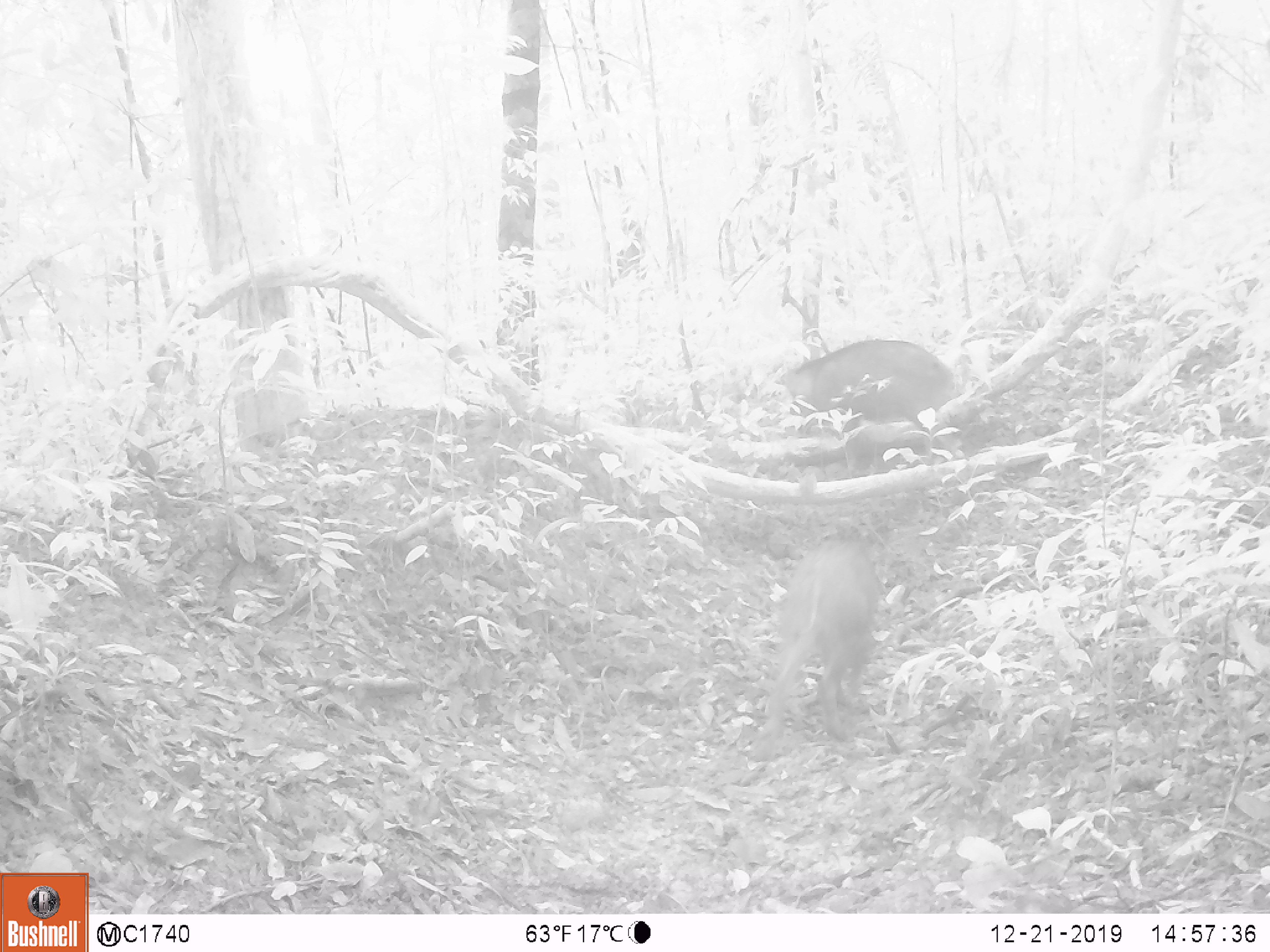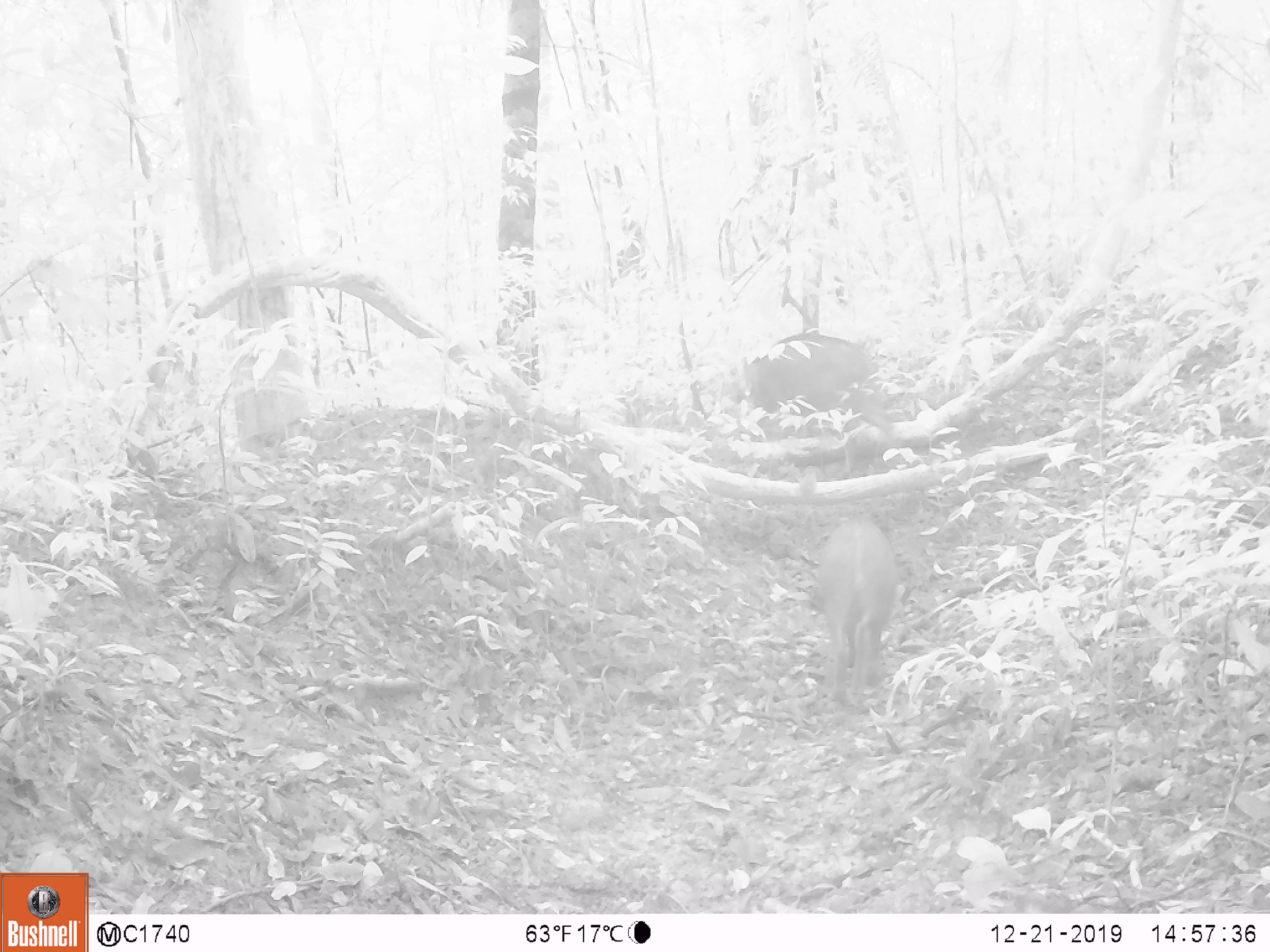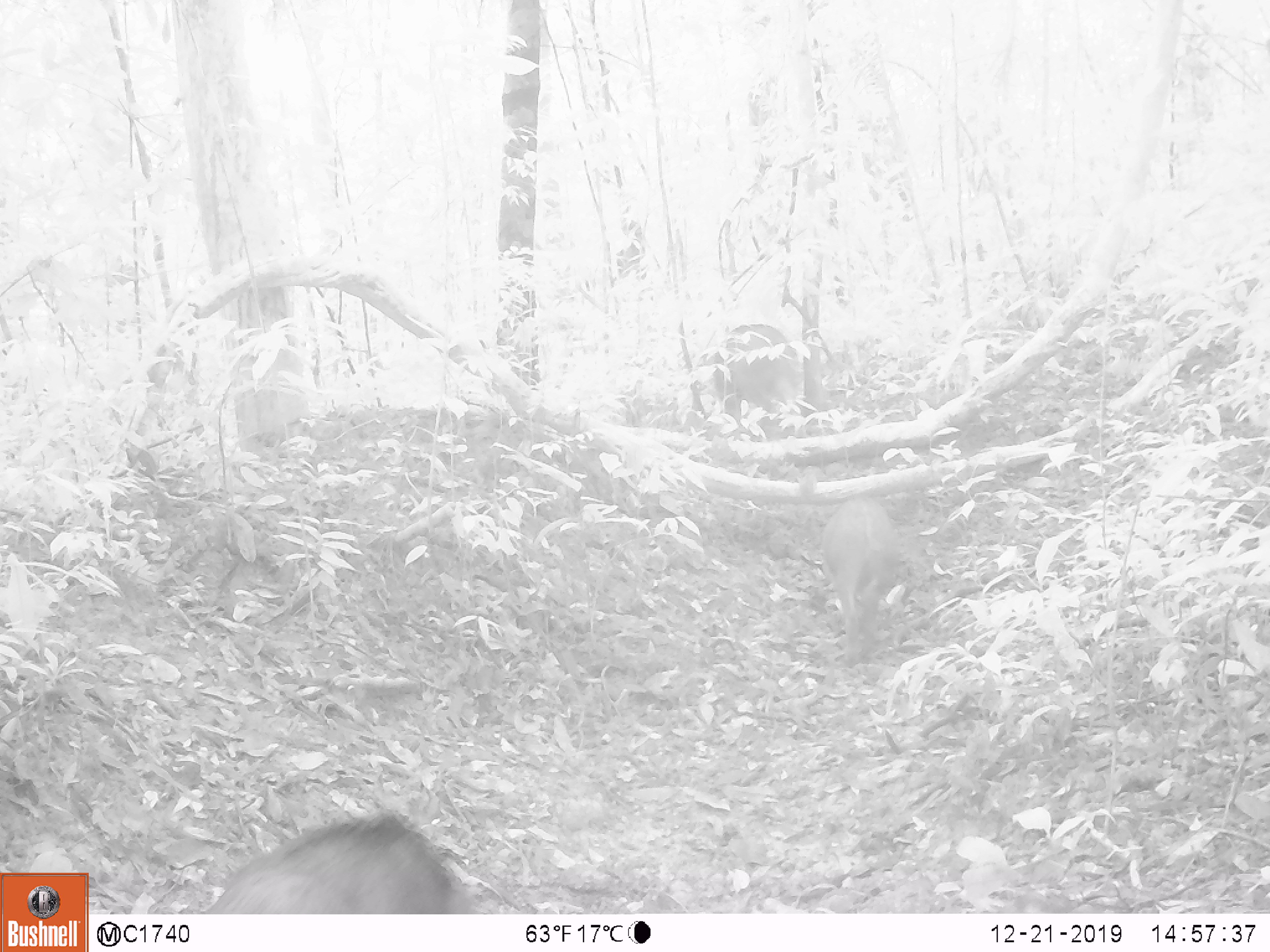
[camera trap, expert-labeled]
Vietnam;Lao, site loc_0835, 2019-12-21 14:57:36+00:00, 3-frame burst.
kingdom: Animalia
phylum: Chordata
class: Mammalia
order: Artiodactyla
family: Suidae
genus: Sus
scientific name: Sus scrofa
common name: eurasian wild pig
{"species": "eurasian wild pig (Sus scrofa)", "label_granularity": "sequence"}